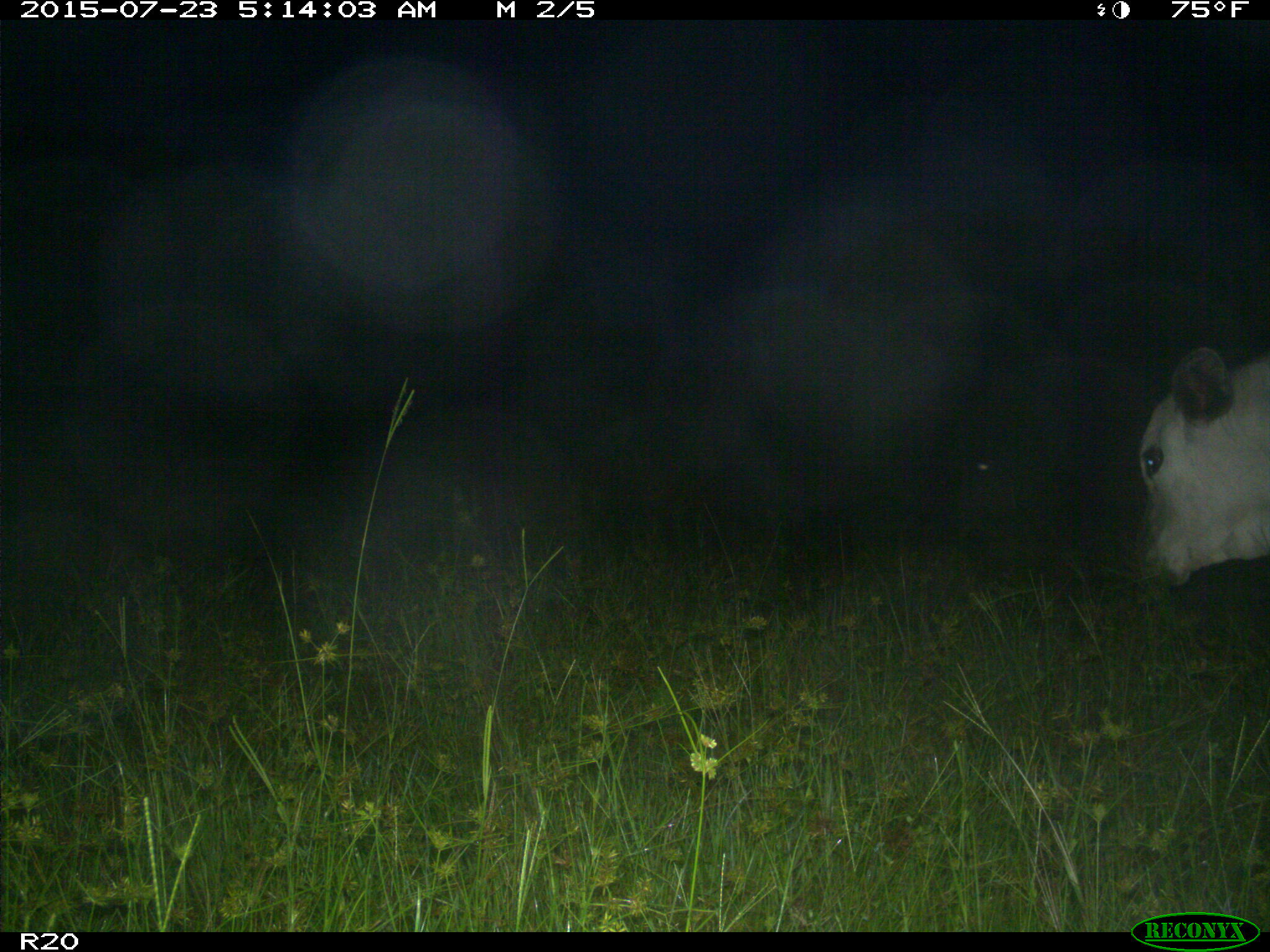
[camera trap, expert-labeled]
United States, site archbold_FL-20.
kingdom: Animalia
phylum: Chordata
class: Mammalia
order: Artiodactyla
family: Bovidae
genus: Bos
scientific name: Bos taurus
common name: domestic cow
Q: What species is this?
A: Bos taurus (domestic cow).